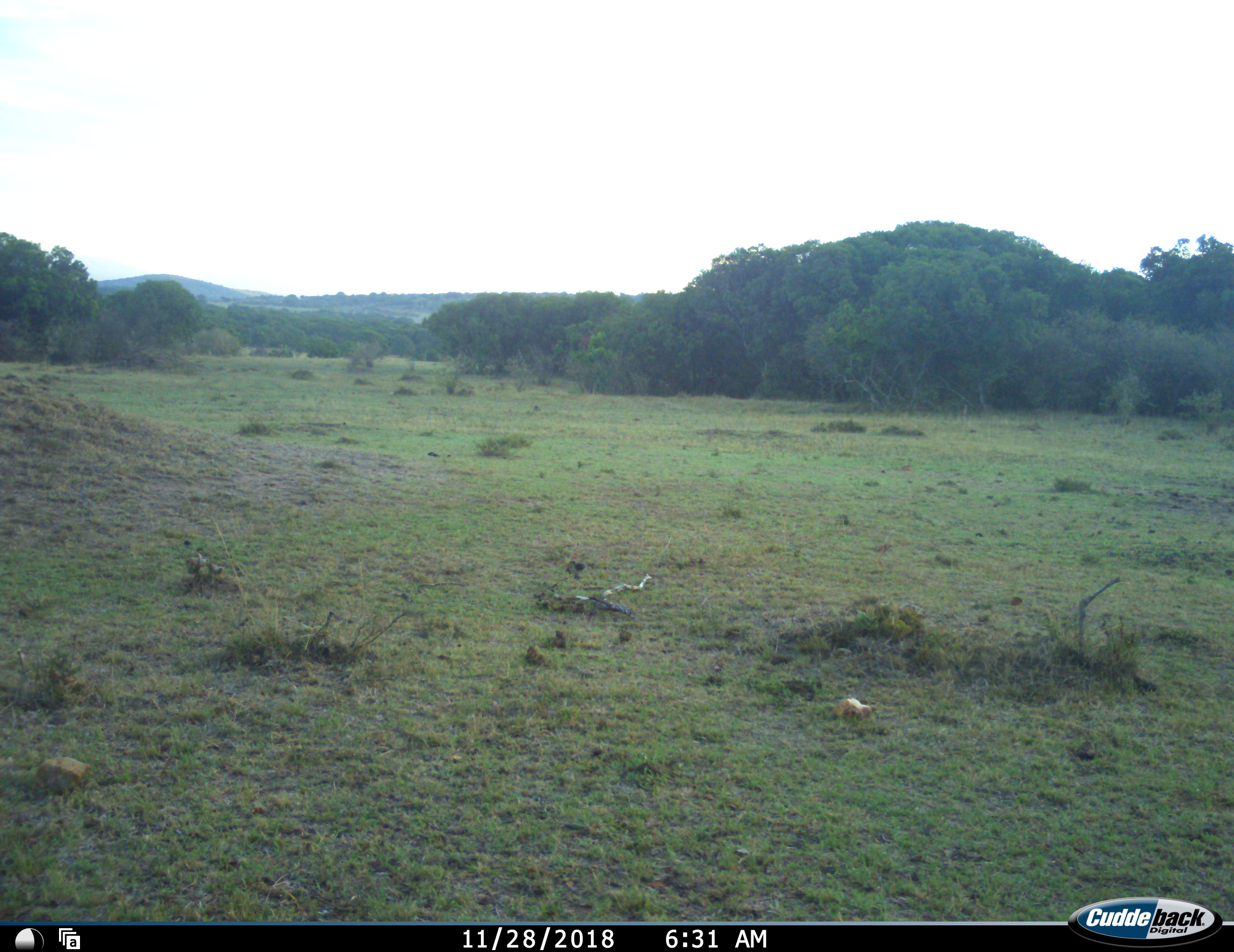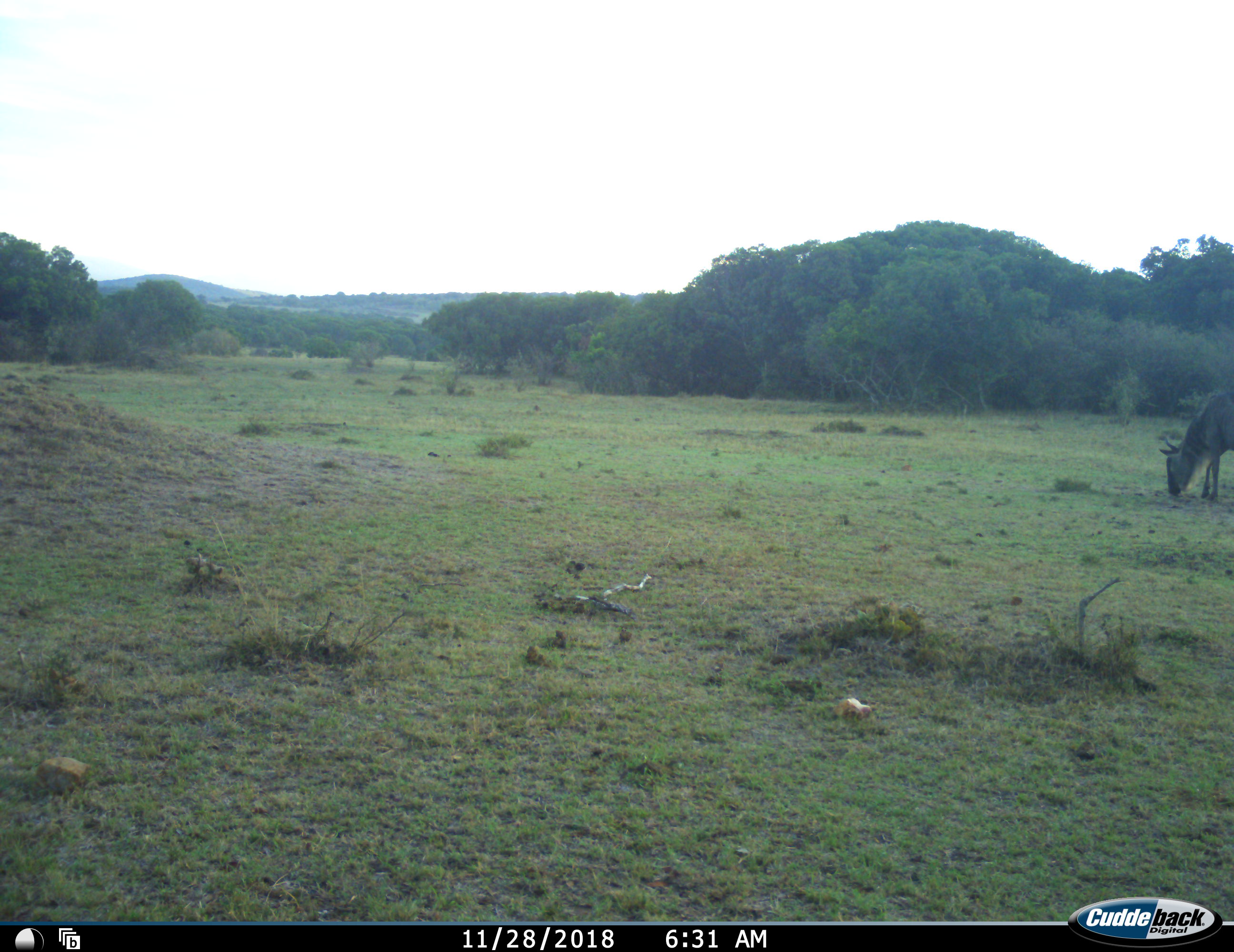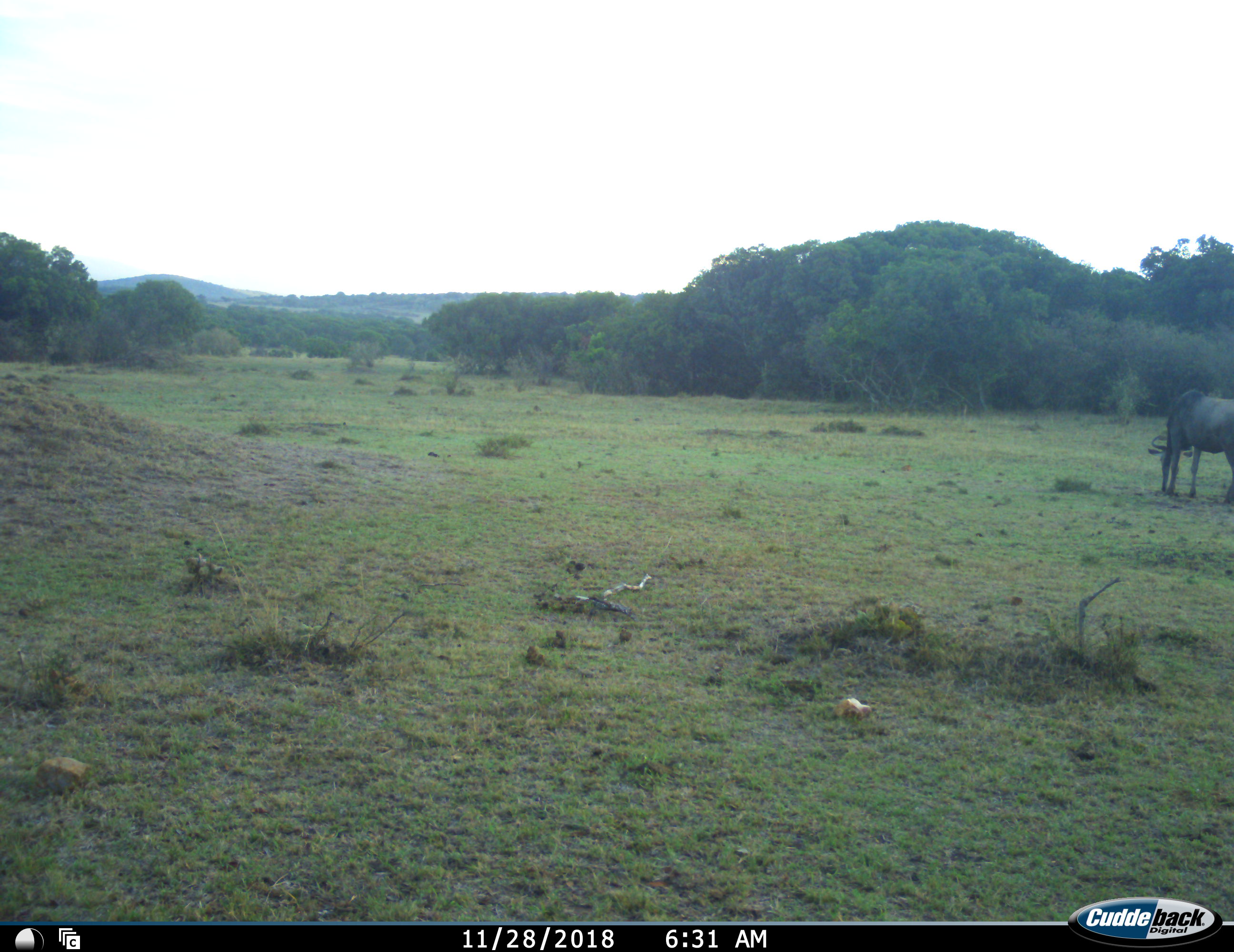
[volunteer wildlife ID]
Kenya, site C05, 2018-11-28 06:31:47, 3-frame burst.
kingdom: Animalia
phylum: Chordata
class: Mammalia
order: Artiodactyla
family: Bovidae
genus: Connochaetes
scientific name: Connochaetes taurinus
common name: common wildebeest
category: wildebeest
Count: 1.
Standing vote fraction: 12%.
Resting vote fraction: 0%.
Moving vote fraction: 62%.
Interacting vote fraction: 0%.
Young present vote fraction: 0%.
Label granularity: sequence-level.